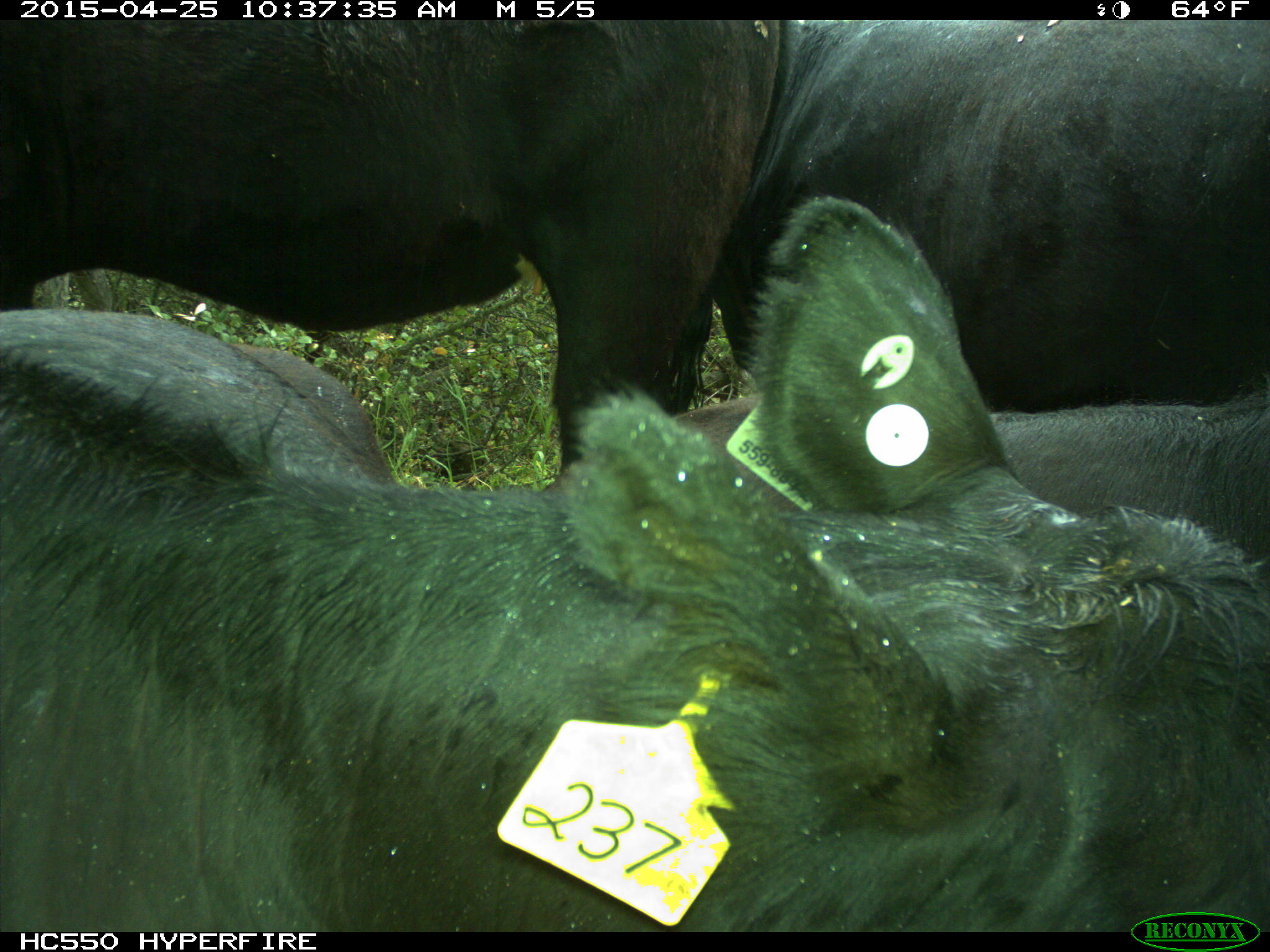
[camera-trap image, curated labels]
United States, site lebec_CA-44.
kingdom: Animalia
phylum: Chordata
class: Mammalia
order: Artiodactyla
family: Suidae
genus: Sus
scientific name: Sus scrofa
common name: wild boar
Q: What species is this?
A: Sus scrofa (wild boar).